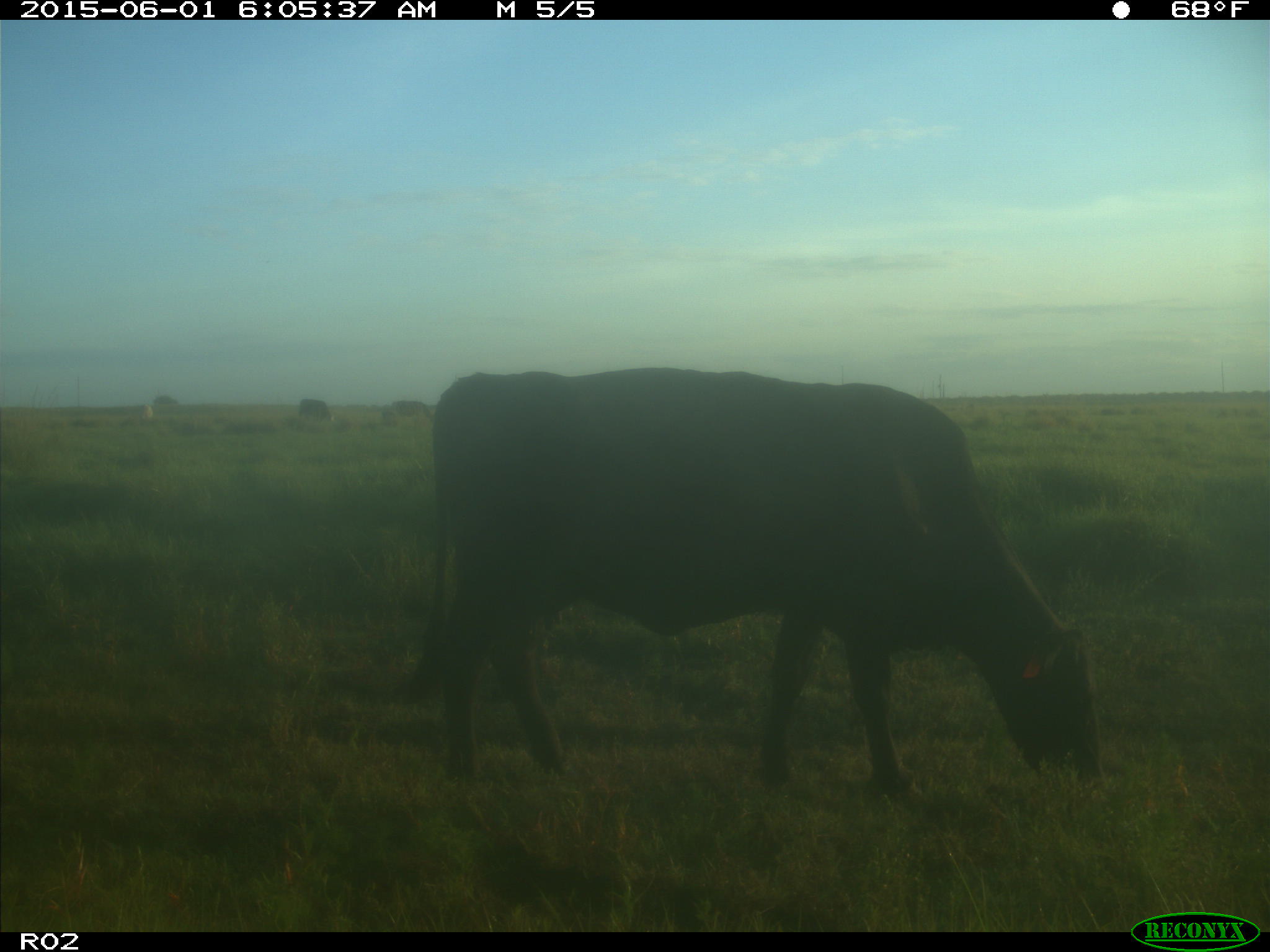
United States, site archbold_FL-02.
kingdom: Animalia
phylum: Chordata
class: Mammalia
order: Artiodactyla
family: Bovidae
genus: Bos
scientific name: Bos taurus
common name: domestic cow